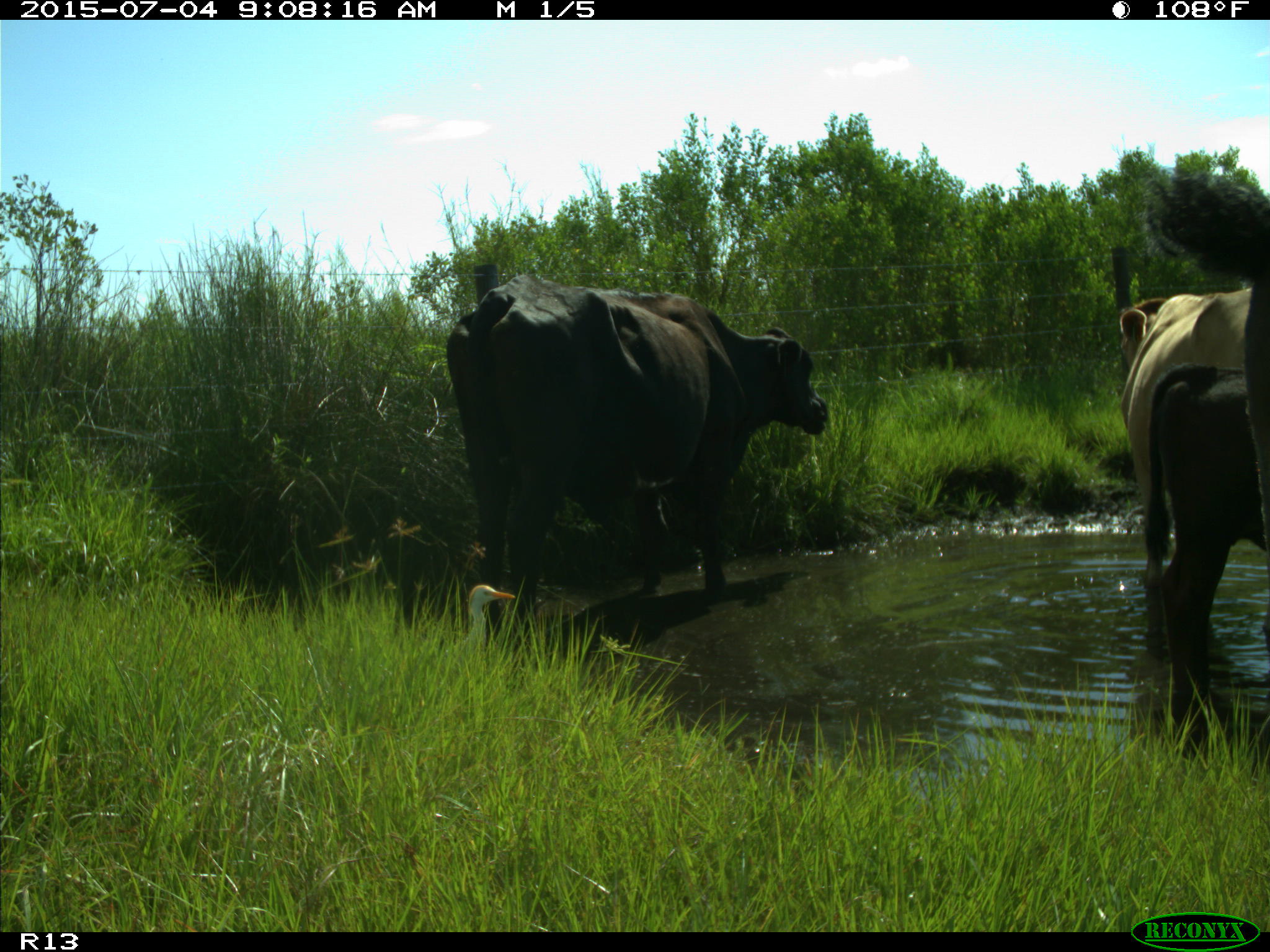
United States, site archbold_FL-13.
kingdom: Animalia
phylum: Chordata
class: Mammalia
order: Artiodactyla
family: Bovidae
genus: Bos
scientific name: Bos taurus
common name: domestic cow